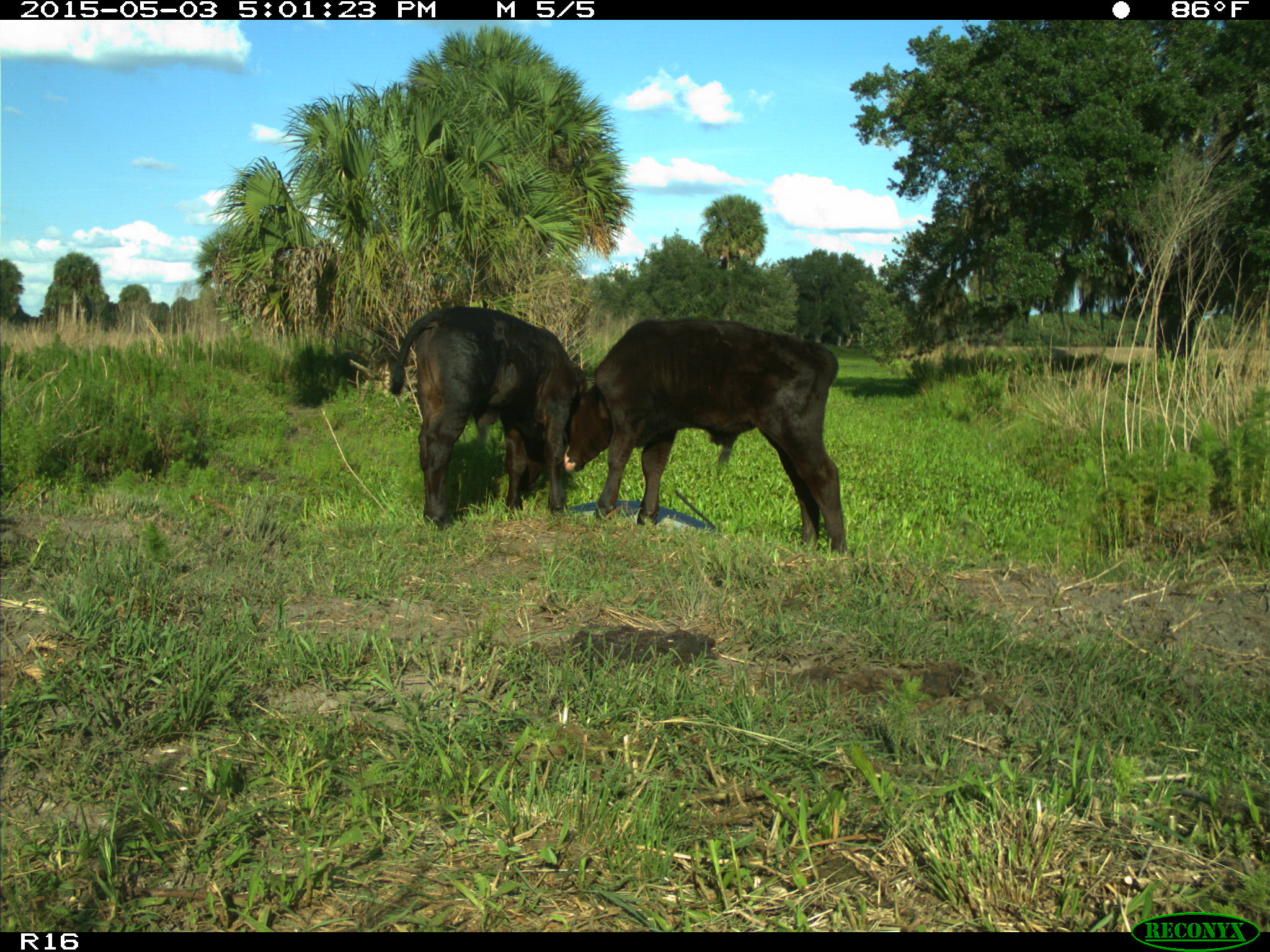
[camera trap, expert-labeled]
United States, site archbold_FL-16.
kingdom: Animalia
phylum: Chordata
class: Mammalia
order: Artiodactyla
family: Bovidae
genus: Bos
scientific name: Bos taurus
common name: domestic cow